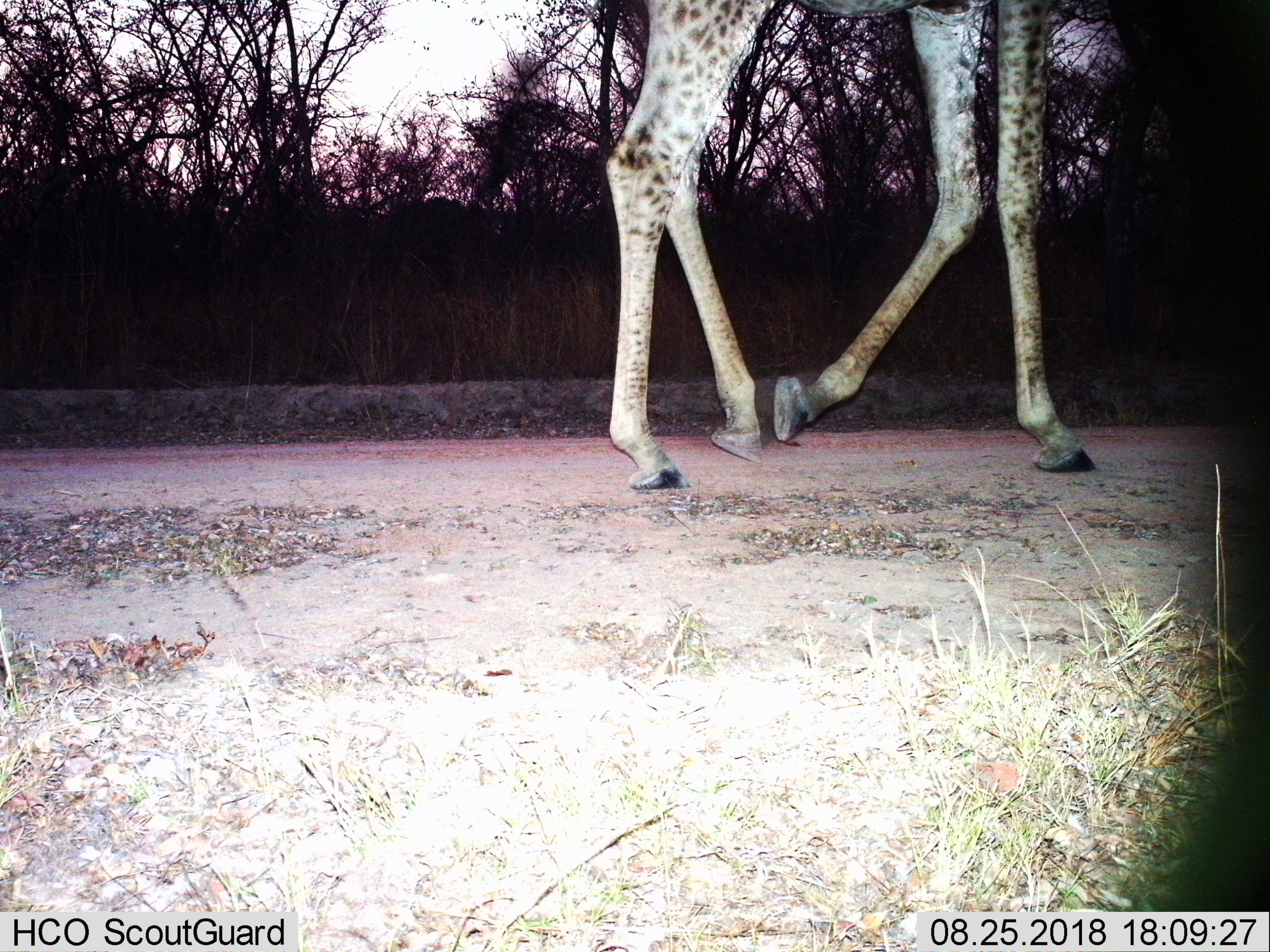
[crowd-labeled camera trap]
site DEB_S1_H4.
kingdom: Animalia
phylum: Chordata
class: Mammalia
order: Artiodactyla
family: Giraffidae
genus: Giraffa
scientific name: Giraffa camelopardalis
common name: giraffe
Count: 1.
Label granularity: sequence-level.